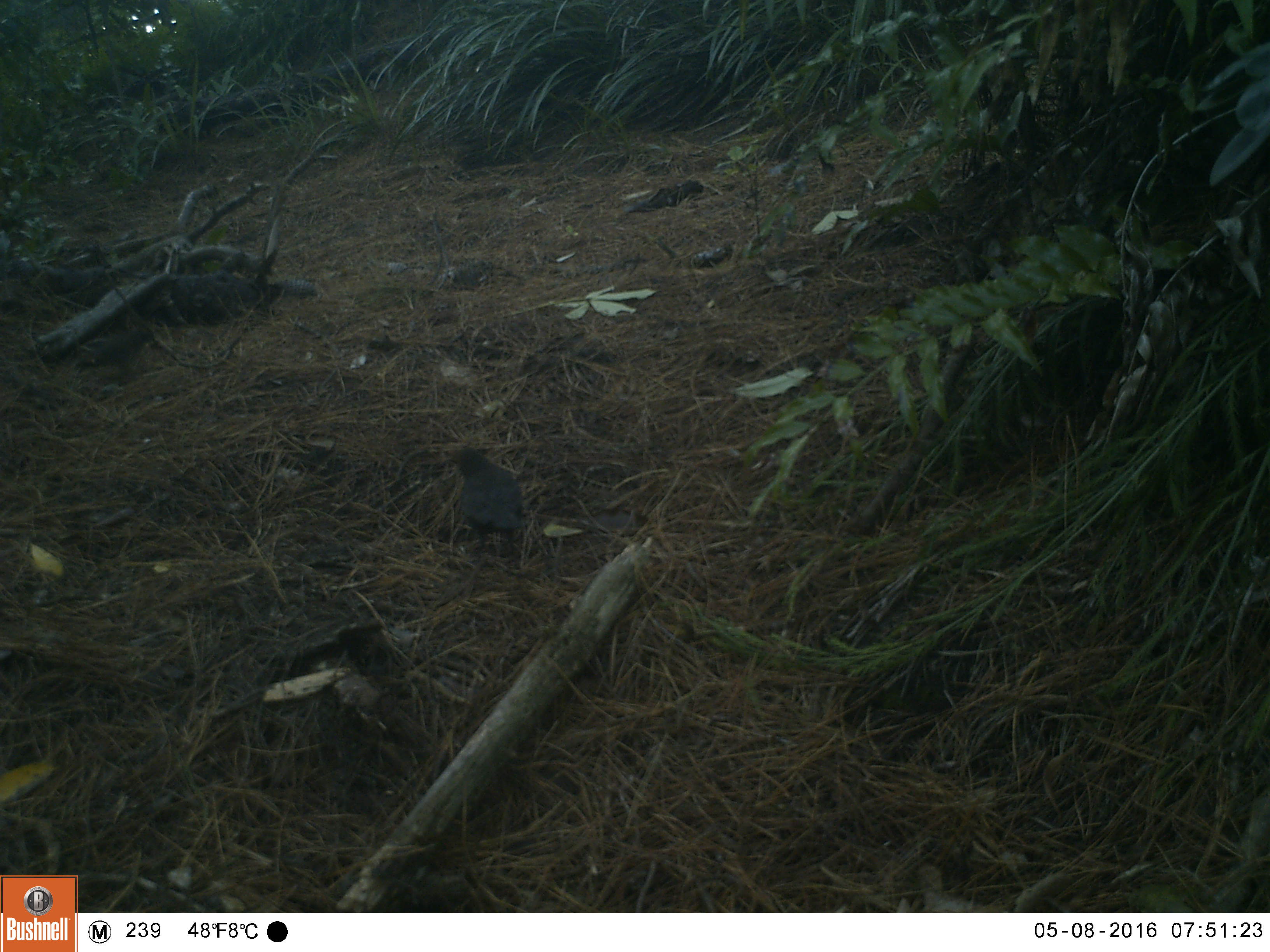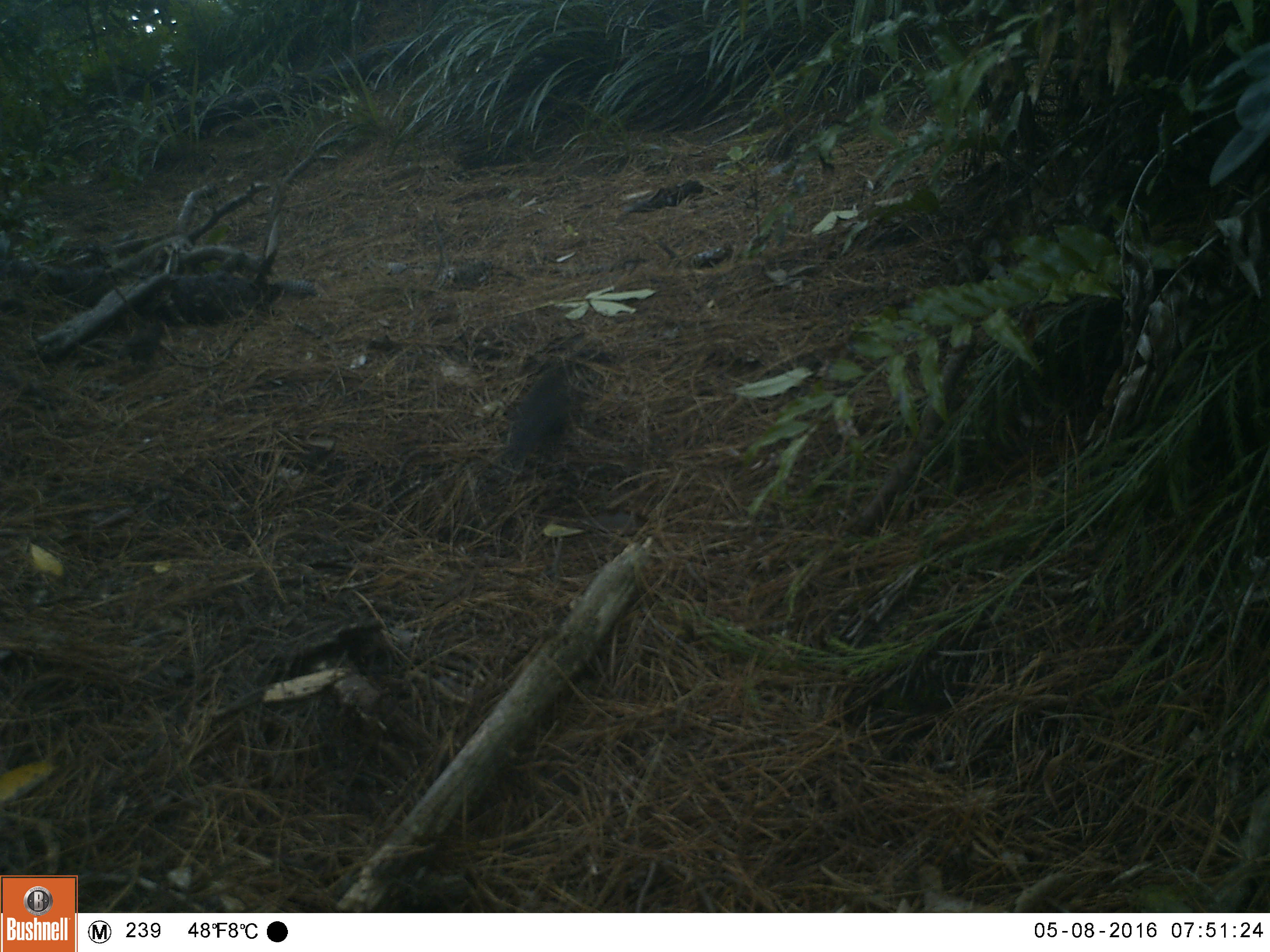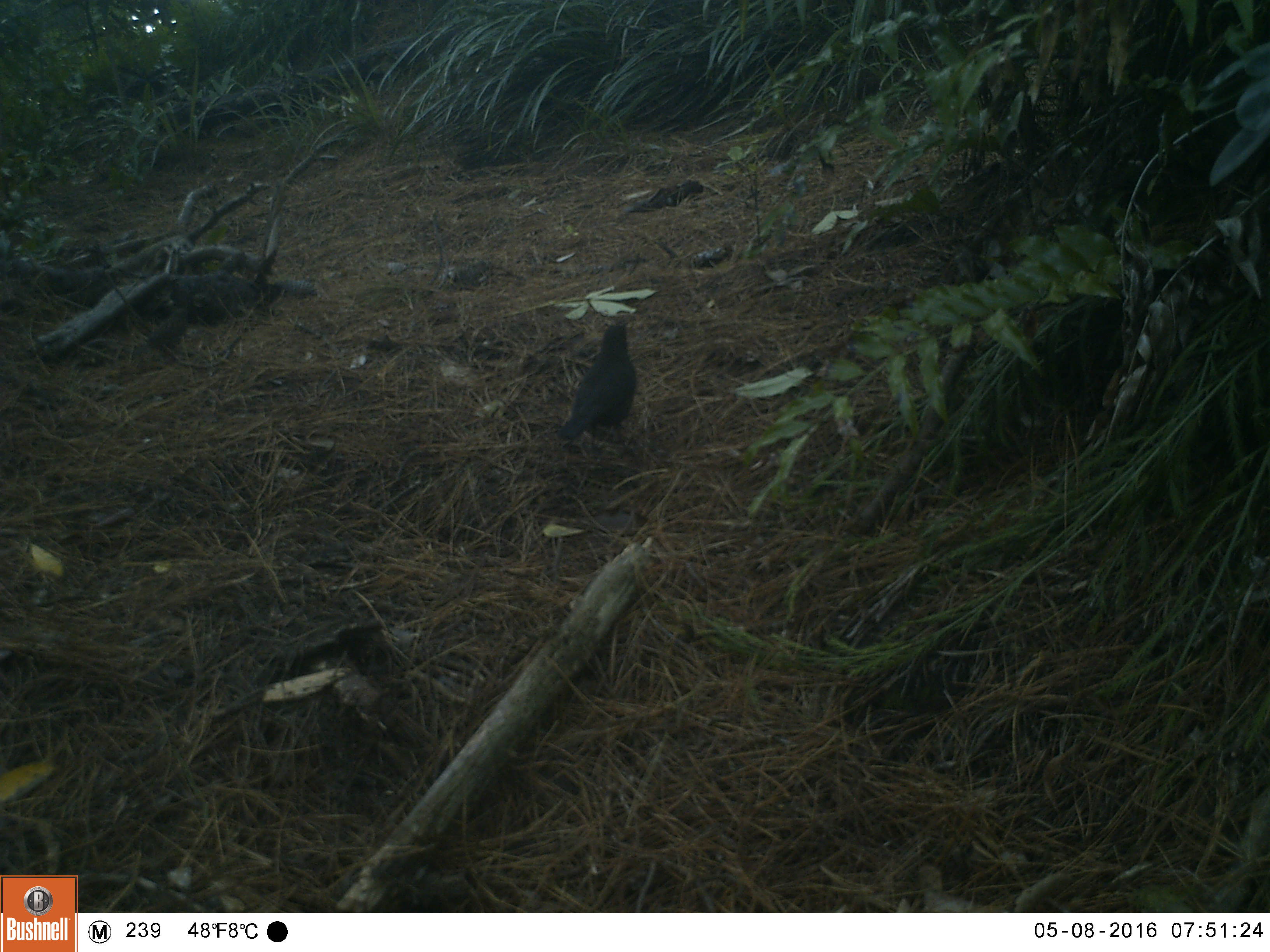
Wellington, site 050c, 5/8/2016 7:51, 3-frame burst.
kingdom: Animalia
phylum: Chordata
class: Aves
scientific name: Aves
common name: bird